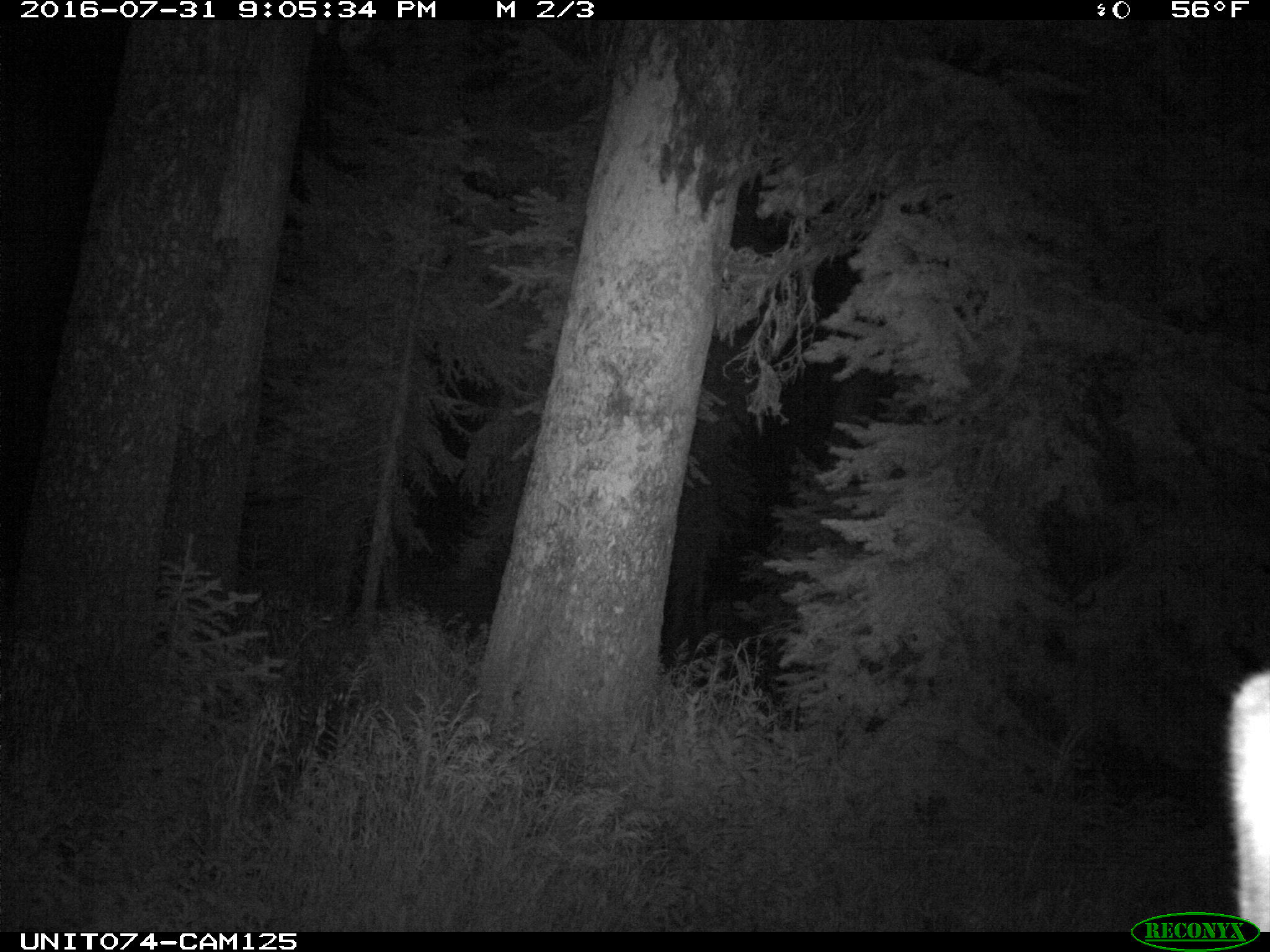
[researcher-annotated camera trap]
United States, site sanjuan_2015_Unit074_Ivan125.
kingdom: Animalia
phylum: Chordata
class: Mammalia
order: Artiodactyla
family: Cervidae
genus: Cervus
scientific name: Cervus elaphus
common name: red deer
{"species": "Cervus elaphus (red deer)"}